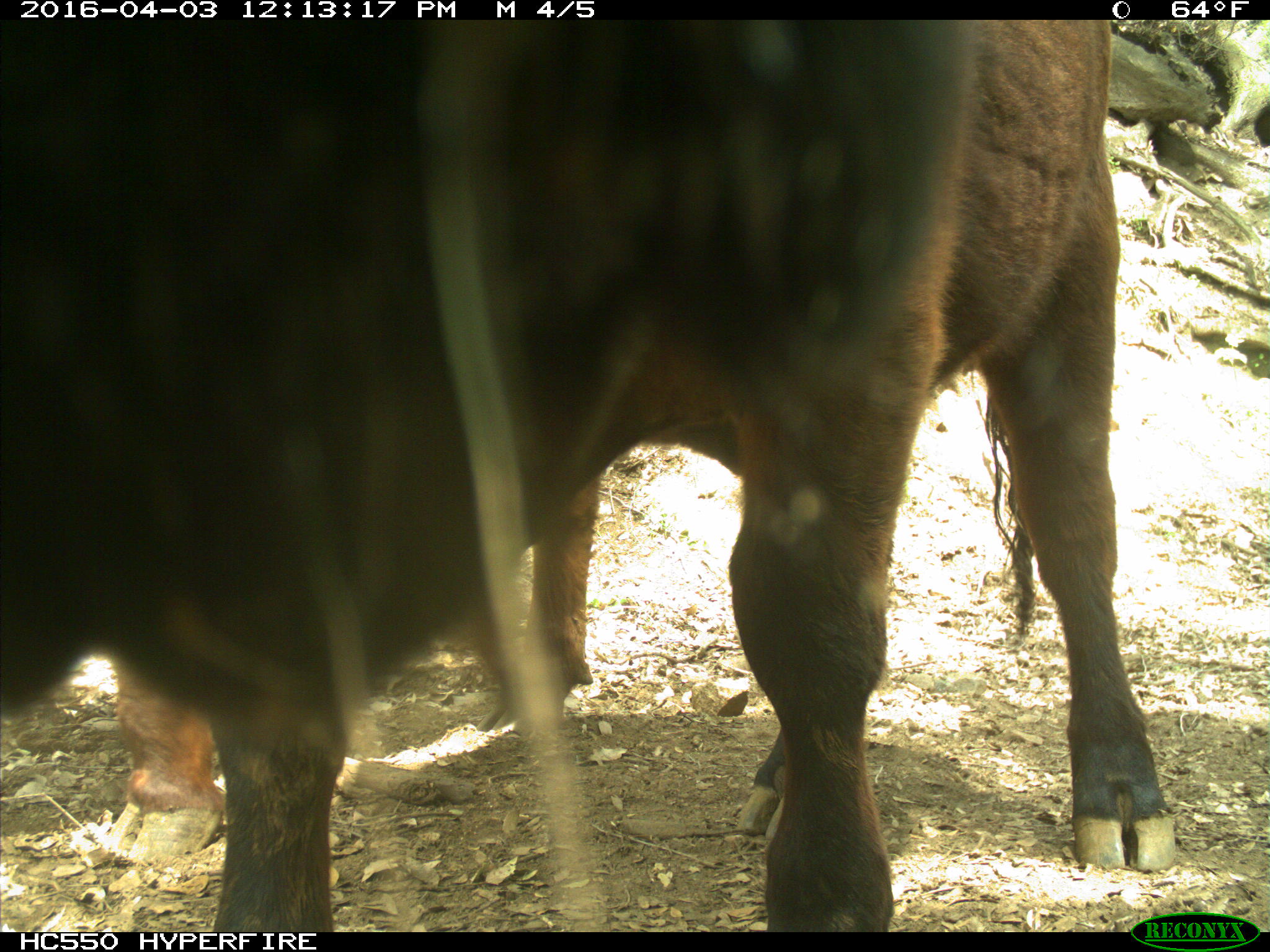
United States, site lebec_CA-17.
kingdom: Animalia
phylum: Chordata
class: Mammalia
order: Artiodactyla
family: Bovidae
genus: Bos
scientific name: Bos taurus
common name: domestic cow